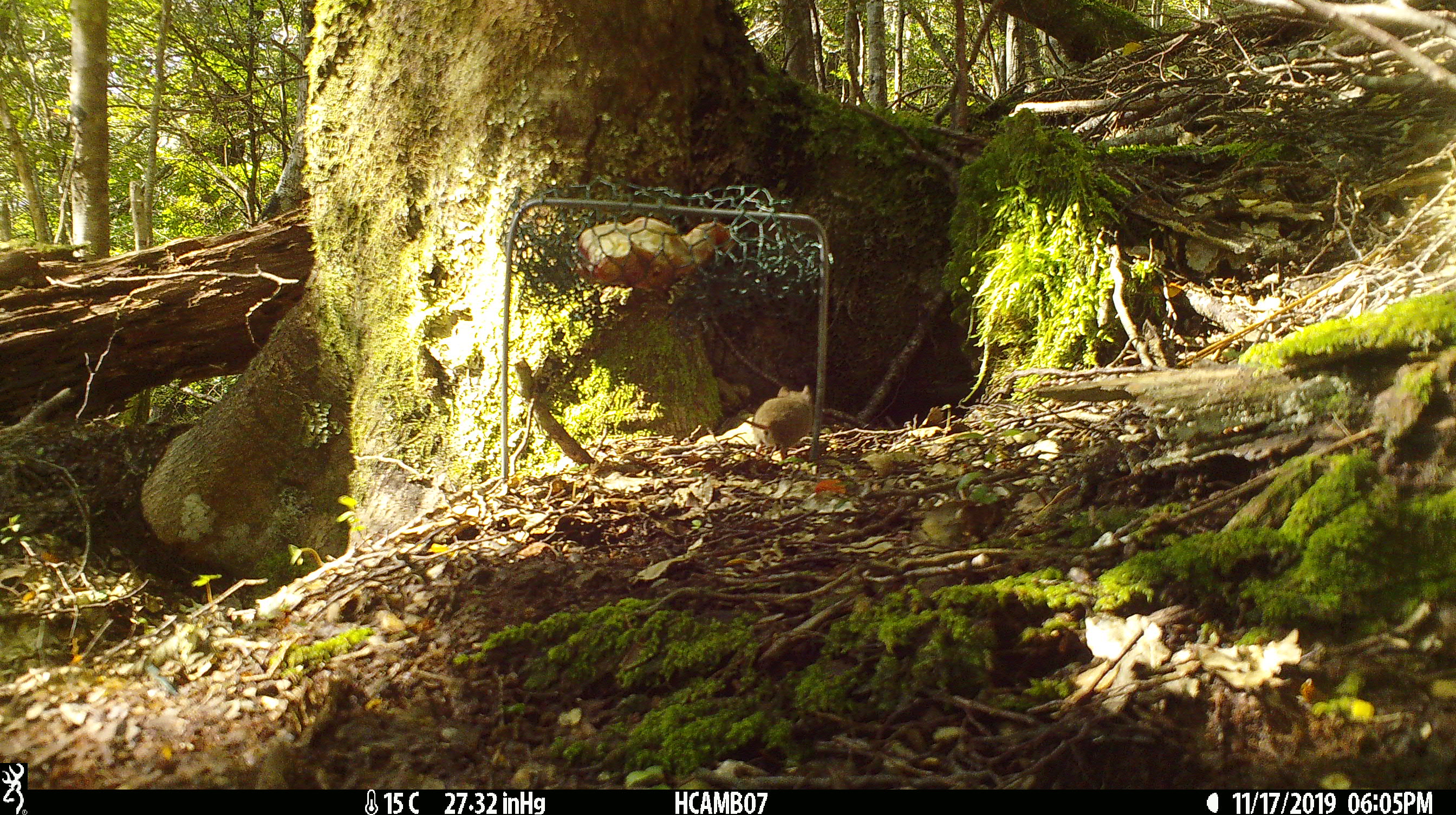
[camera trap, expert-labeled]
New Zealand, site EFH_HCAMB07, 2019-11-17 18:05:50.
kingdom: Animalia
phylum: Chordata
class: Mammalia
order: Rodentia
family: Muridae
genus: Mus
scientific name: Mus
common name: mouse